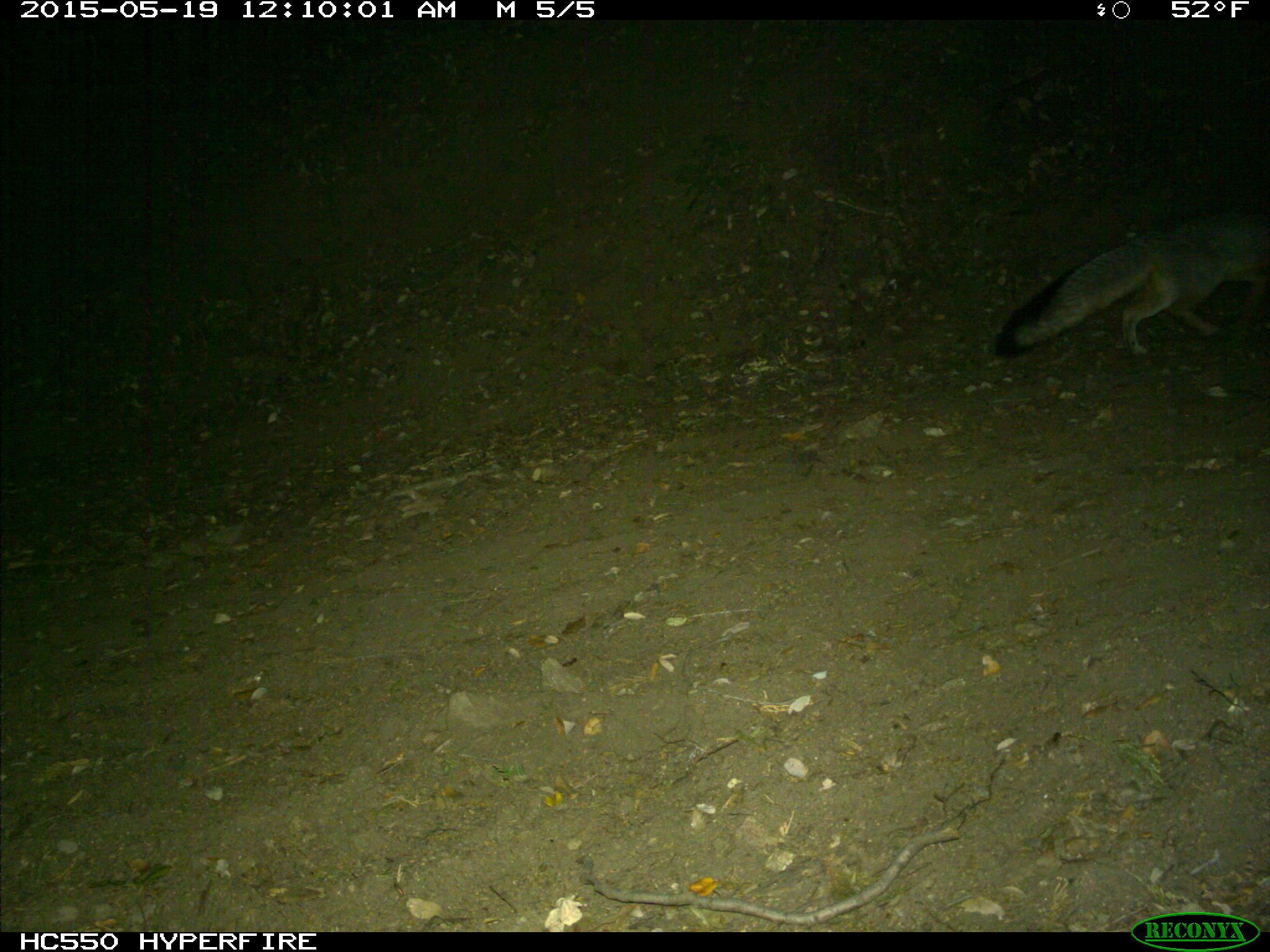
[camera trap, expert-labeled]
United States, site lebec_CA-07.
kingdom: Animalia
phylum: Chordata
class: Mammalia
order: Carnivora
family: Canidae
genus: Urocyon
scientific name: Urocyon cinereoargenteus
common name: gray fox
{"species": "Urocyon cinereoargenteus (gray fox)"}